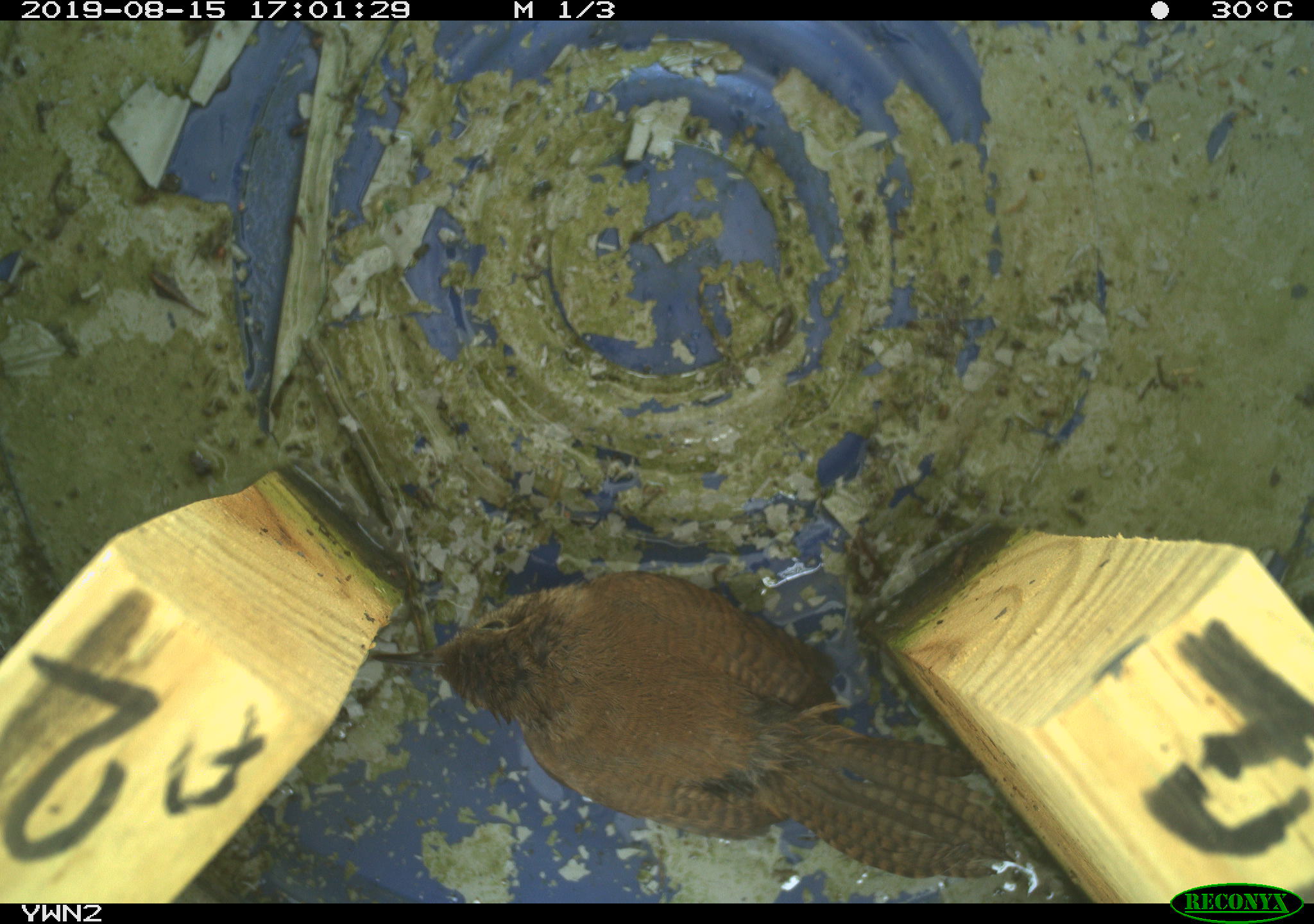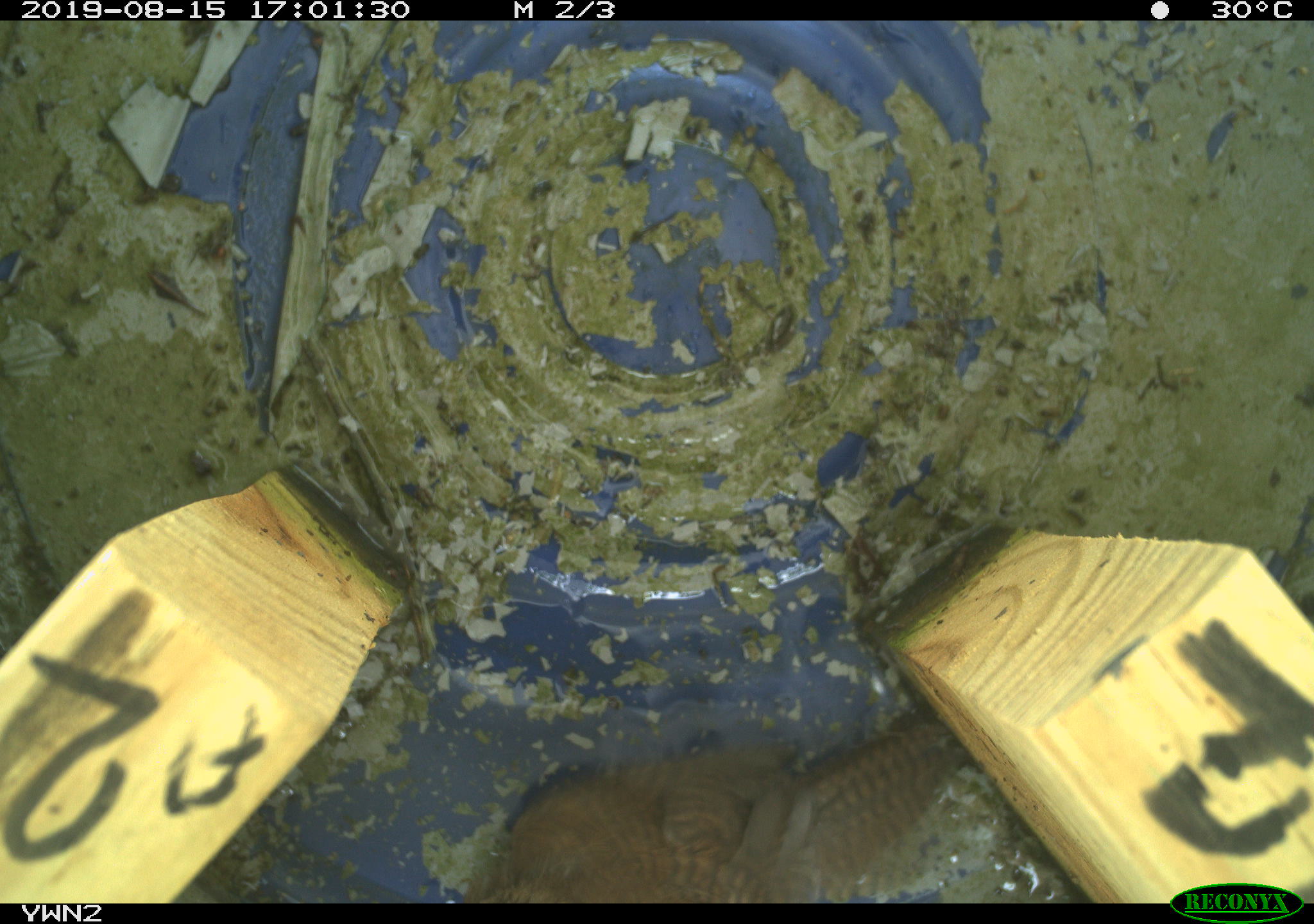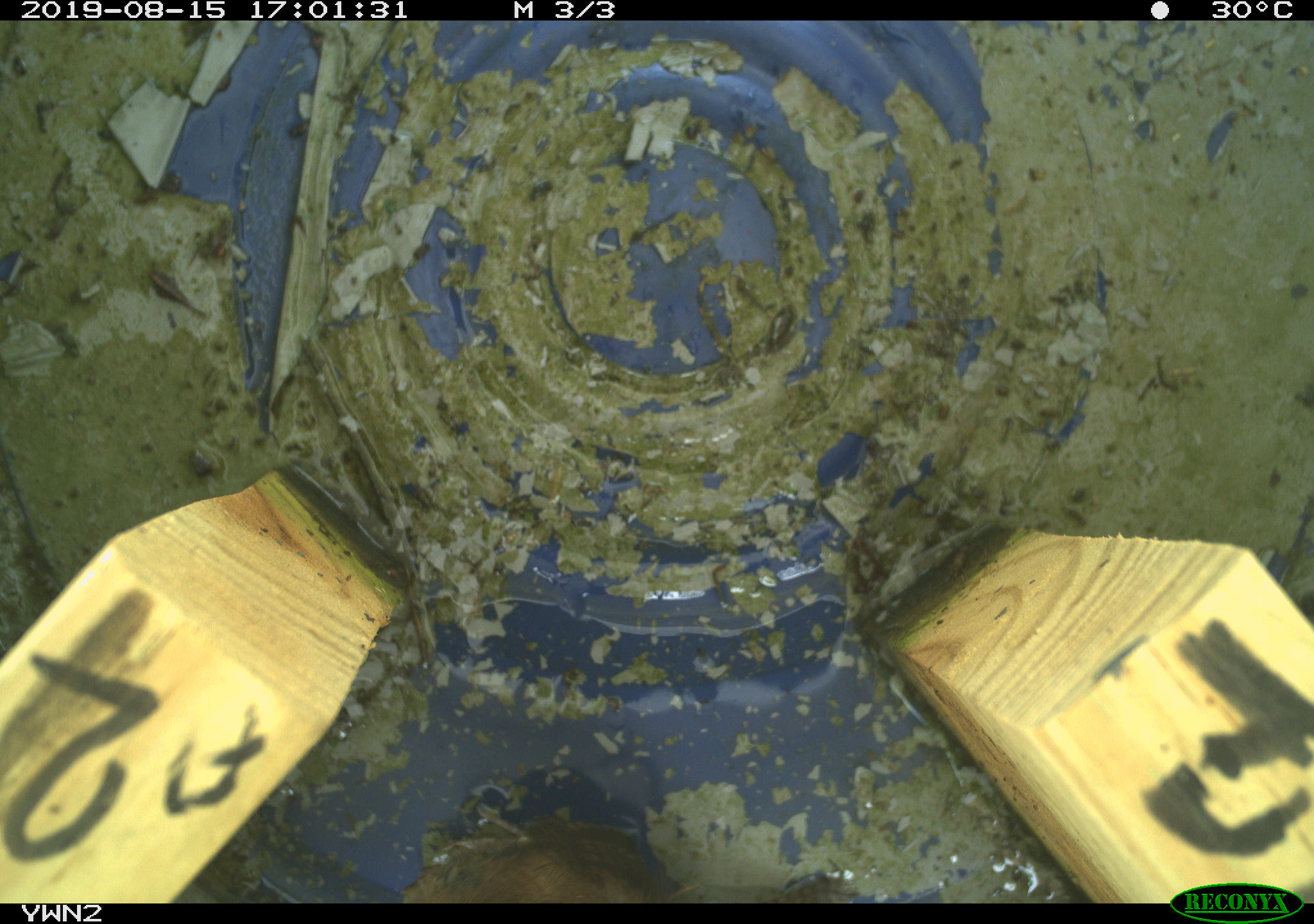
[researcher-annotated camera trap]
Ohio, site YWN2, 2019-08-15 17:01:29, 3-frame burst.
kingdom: Animalia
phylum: Chordata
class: Aves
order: Passeriformes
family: Troglodytidae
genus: Troglodytes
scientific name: Troglodytes aedon aedon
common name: northern house wren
Northern house wren (Troglodytes aedon aedon).